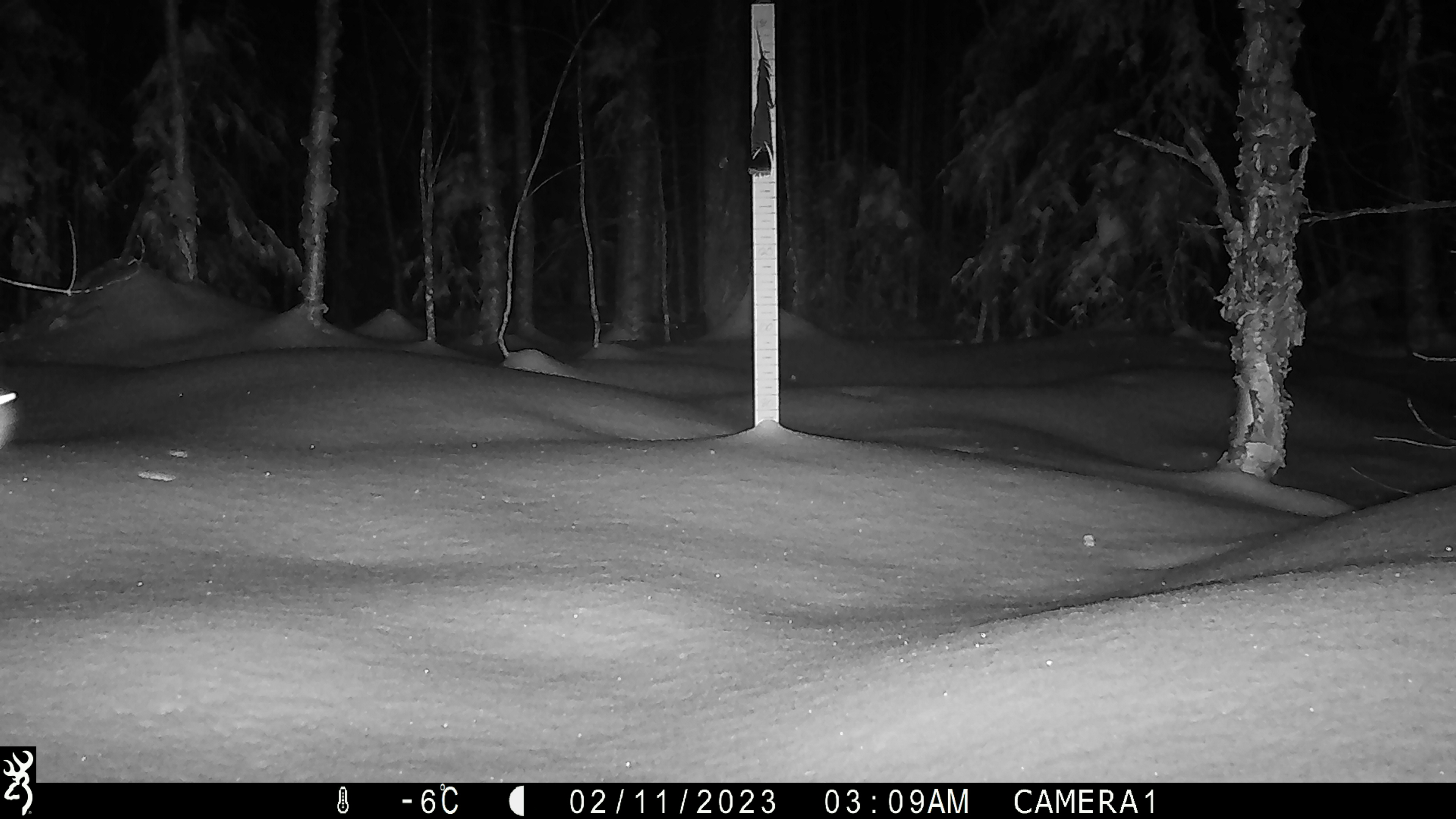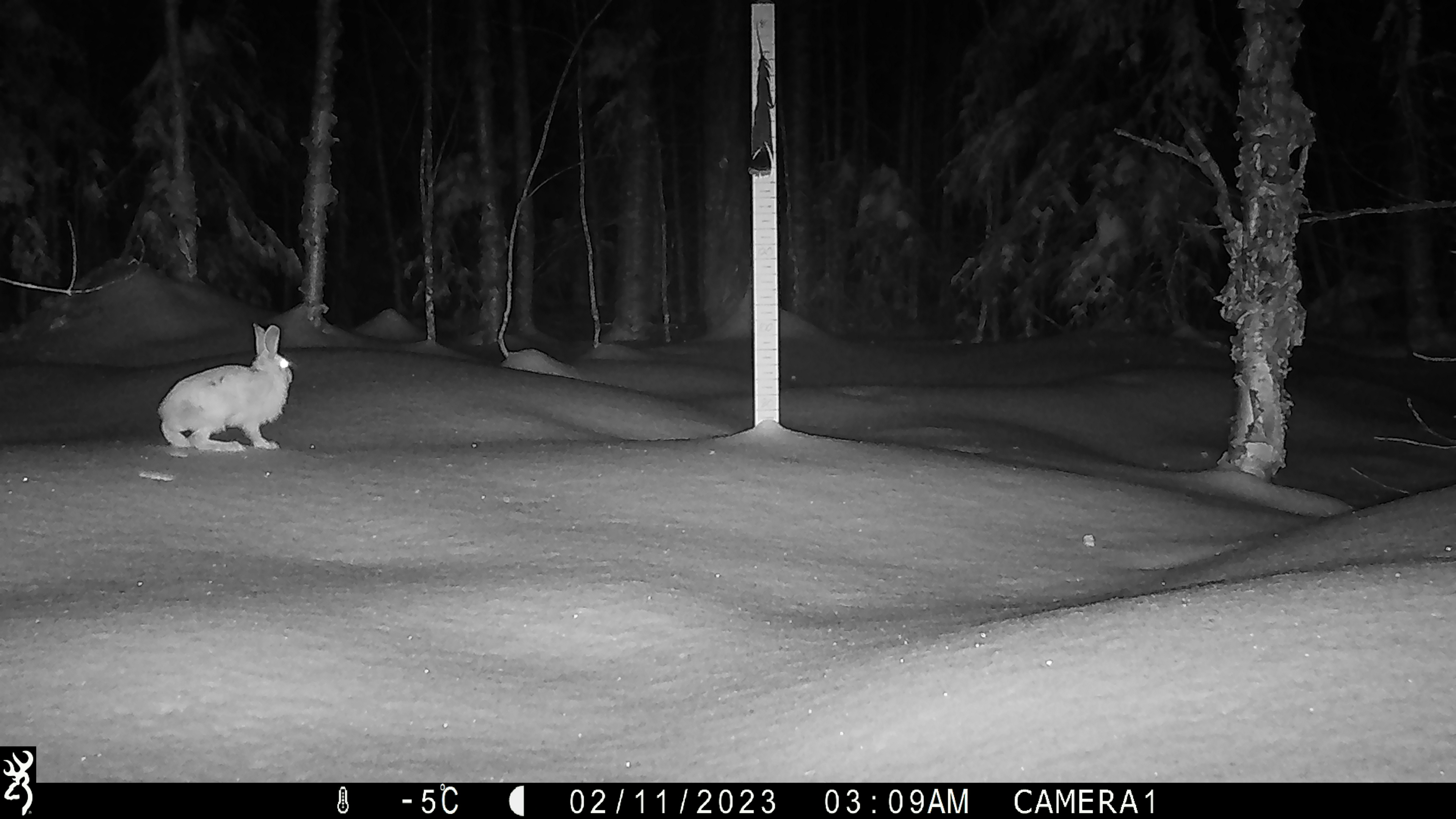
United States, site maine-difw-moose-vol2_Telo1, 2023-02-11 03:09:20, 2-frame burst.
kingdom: Animalia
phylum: Chordata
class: Mammalia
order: Lagomorpha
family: Leporidae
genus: Sylvilagus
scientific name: Sylvilagus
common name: cottontail rabbit